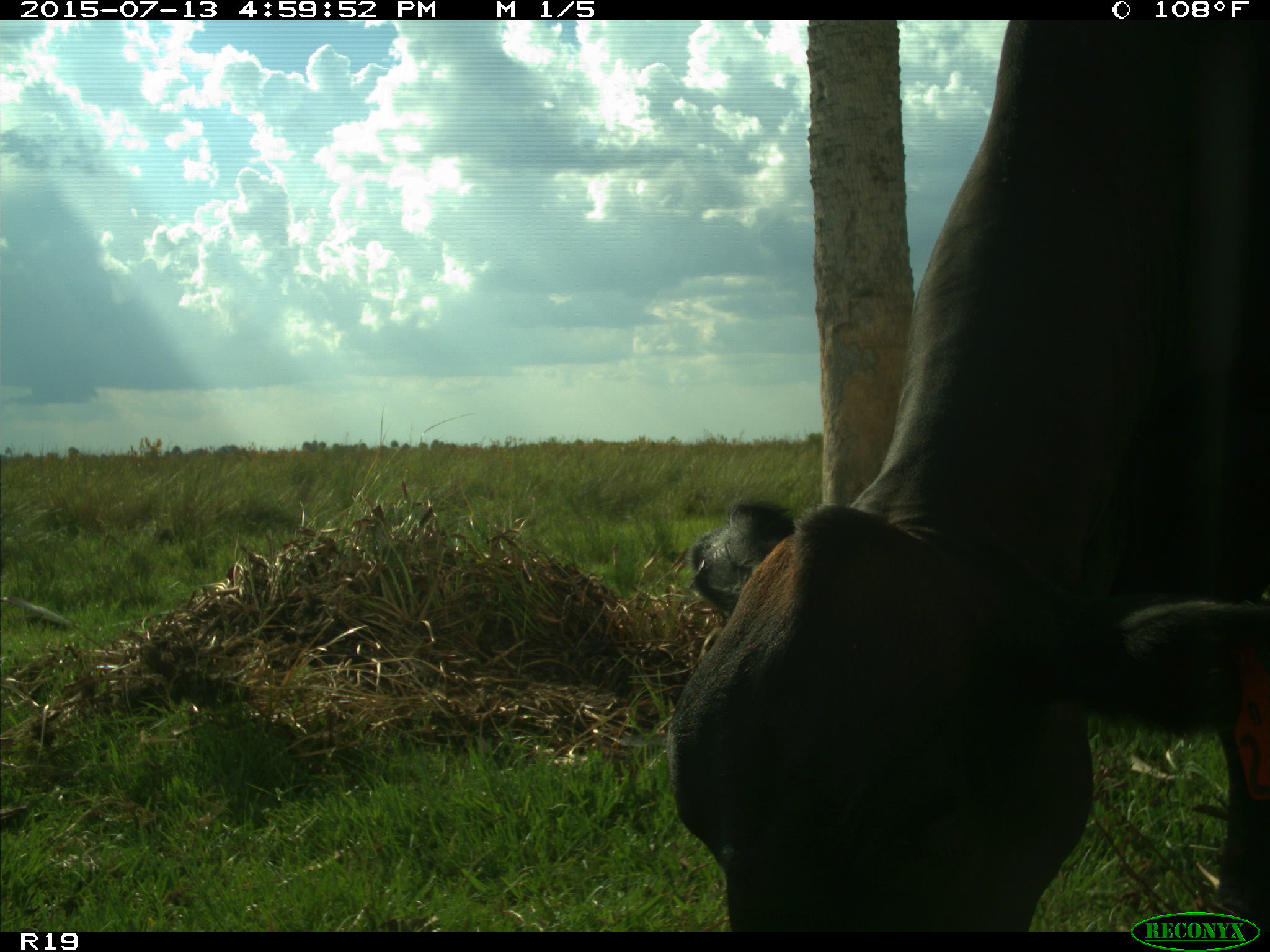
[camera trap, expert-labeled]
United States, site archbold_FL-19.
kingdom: Animalia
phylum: Chordata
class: Mammalia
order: Artiodactyla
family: Bovidae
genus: Bos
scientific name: Bos taurus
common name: domestic cow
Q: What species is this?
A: Bos taurus (domestic cow).